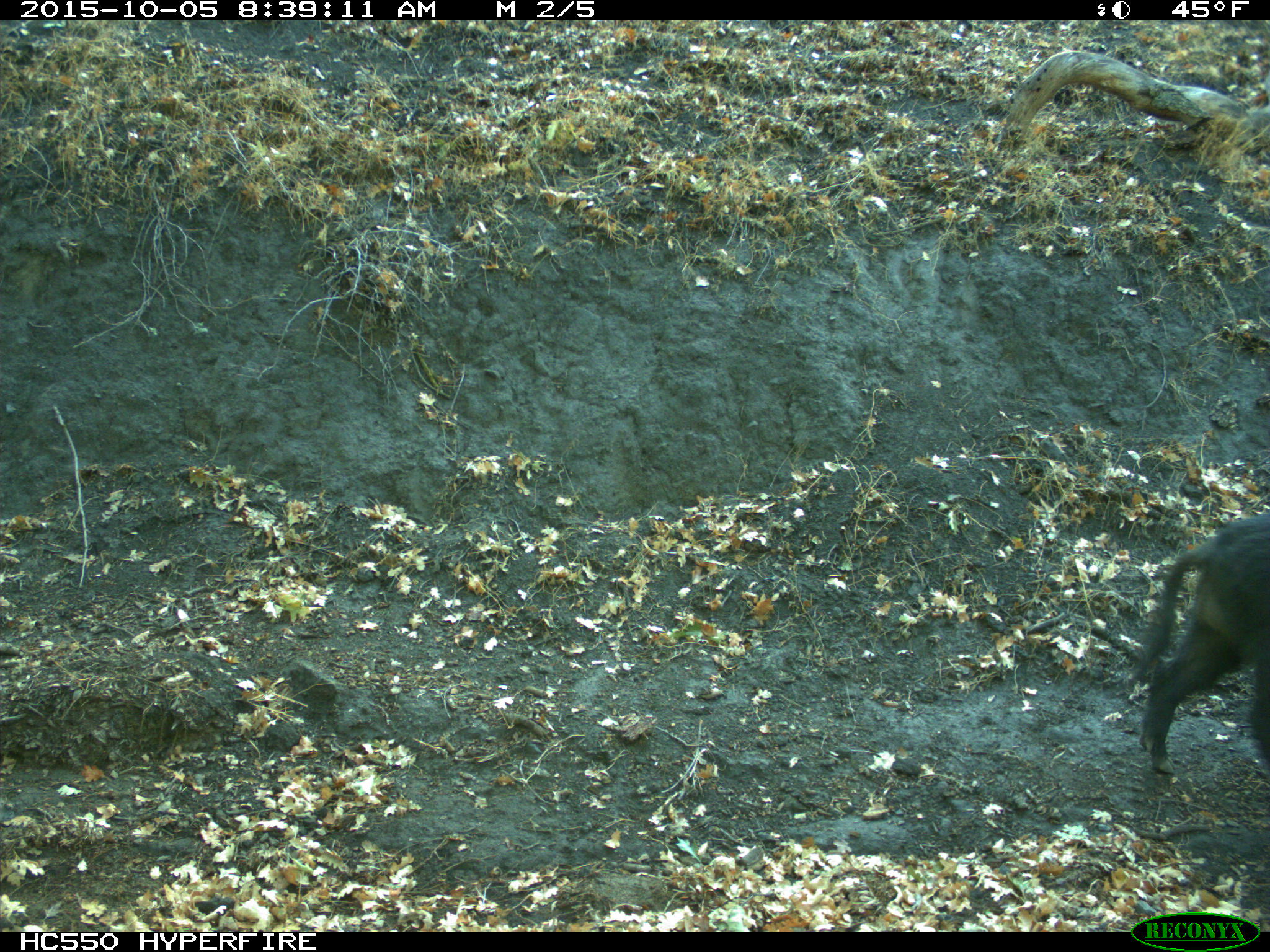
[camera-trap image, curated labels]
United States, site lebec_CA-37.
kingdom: Animalia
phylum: Chordata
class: Mammalia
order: Artiodactyla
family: Suidae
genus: Sus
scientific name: Sus scrofa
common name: wild boar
Sus scrofa (wild boar).